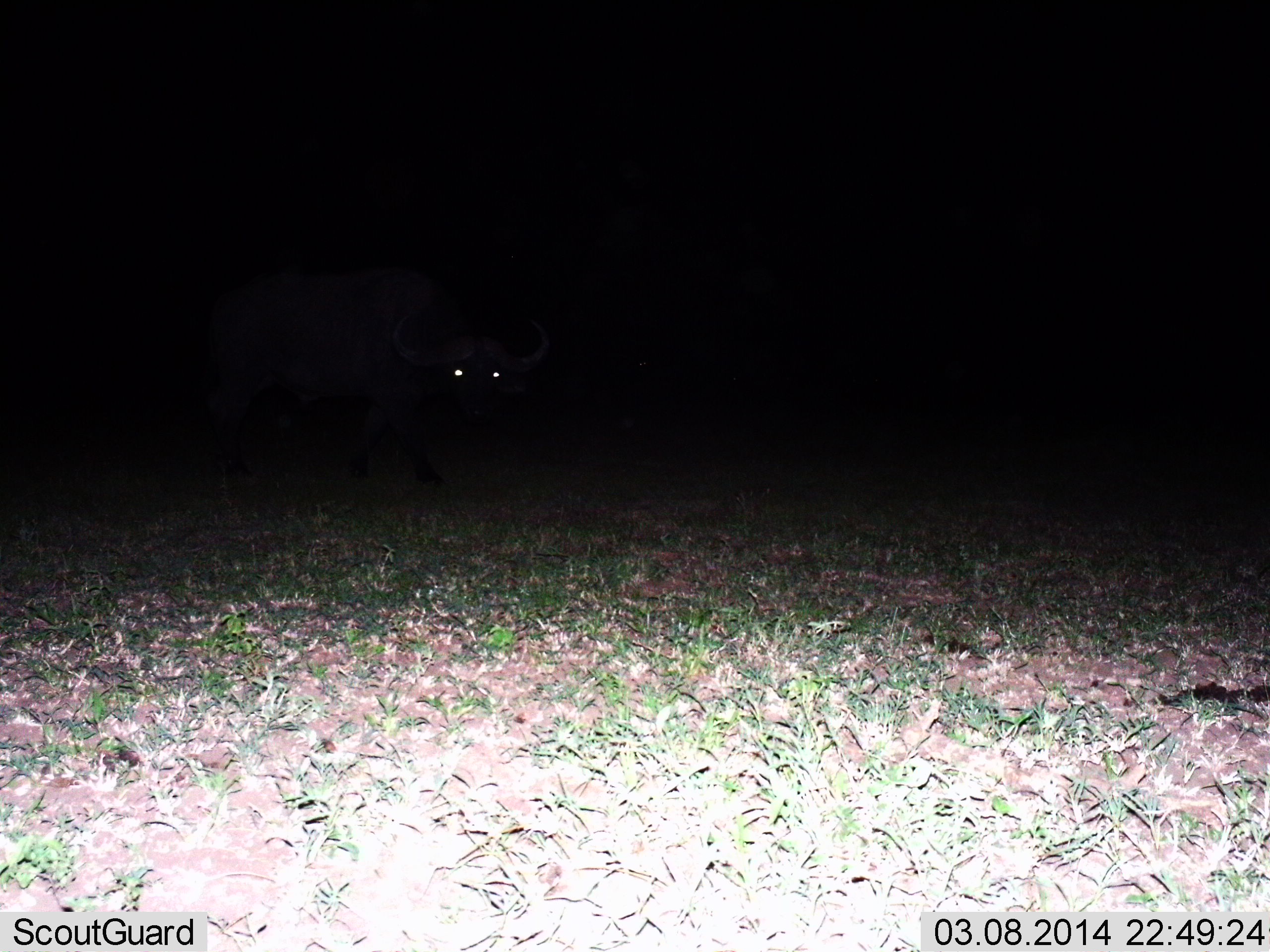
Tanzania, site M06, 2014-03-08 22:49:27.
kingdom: Animalia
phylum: Chordata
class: Mammalia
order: Artiodactyla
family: Bovidae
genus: Syncerus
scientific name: Syncerus caffer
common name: cape buffalo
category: buffalo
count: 1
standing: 40%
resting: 10%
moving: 60%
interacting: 0%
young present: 0%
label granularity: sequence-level